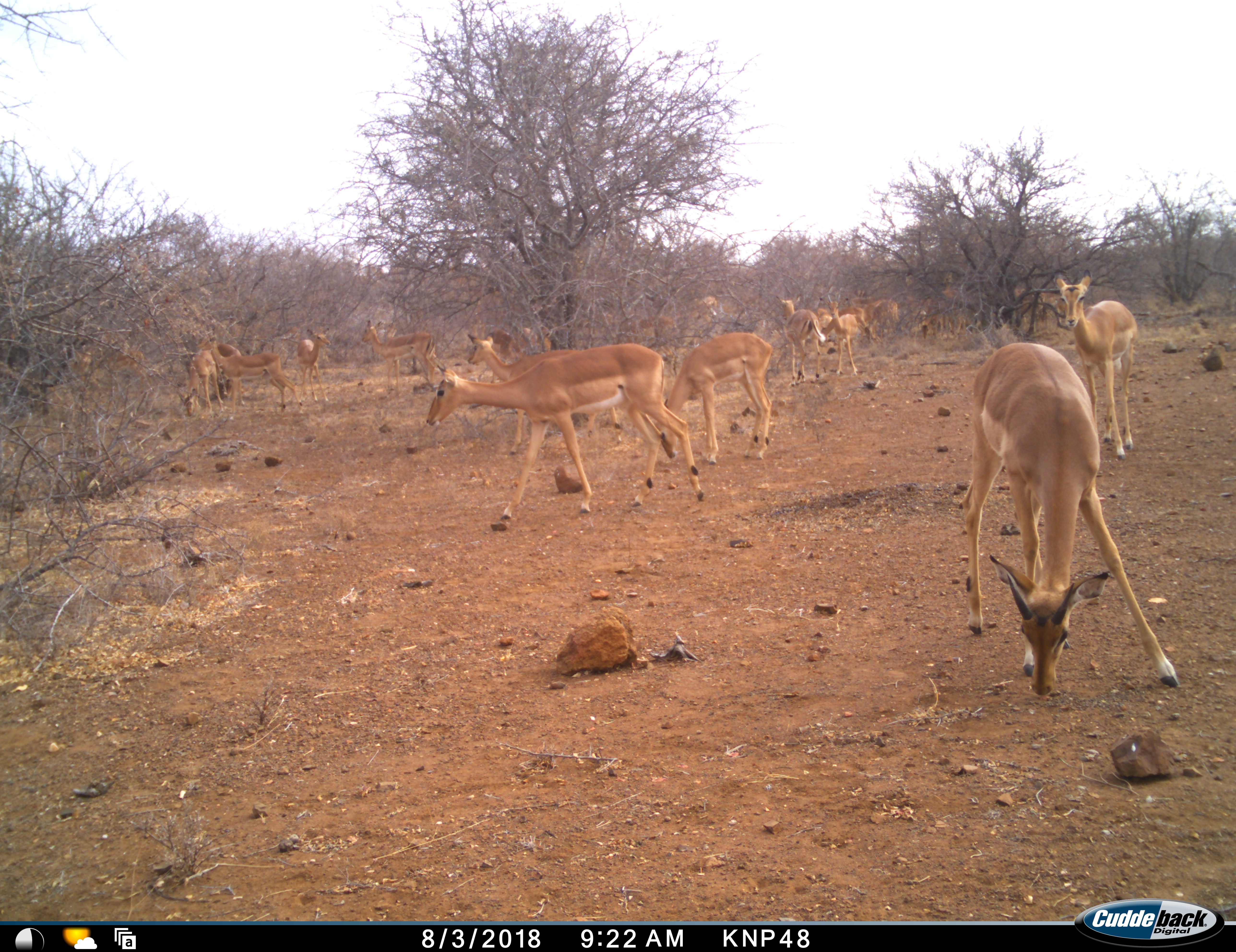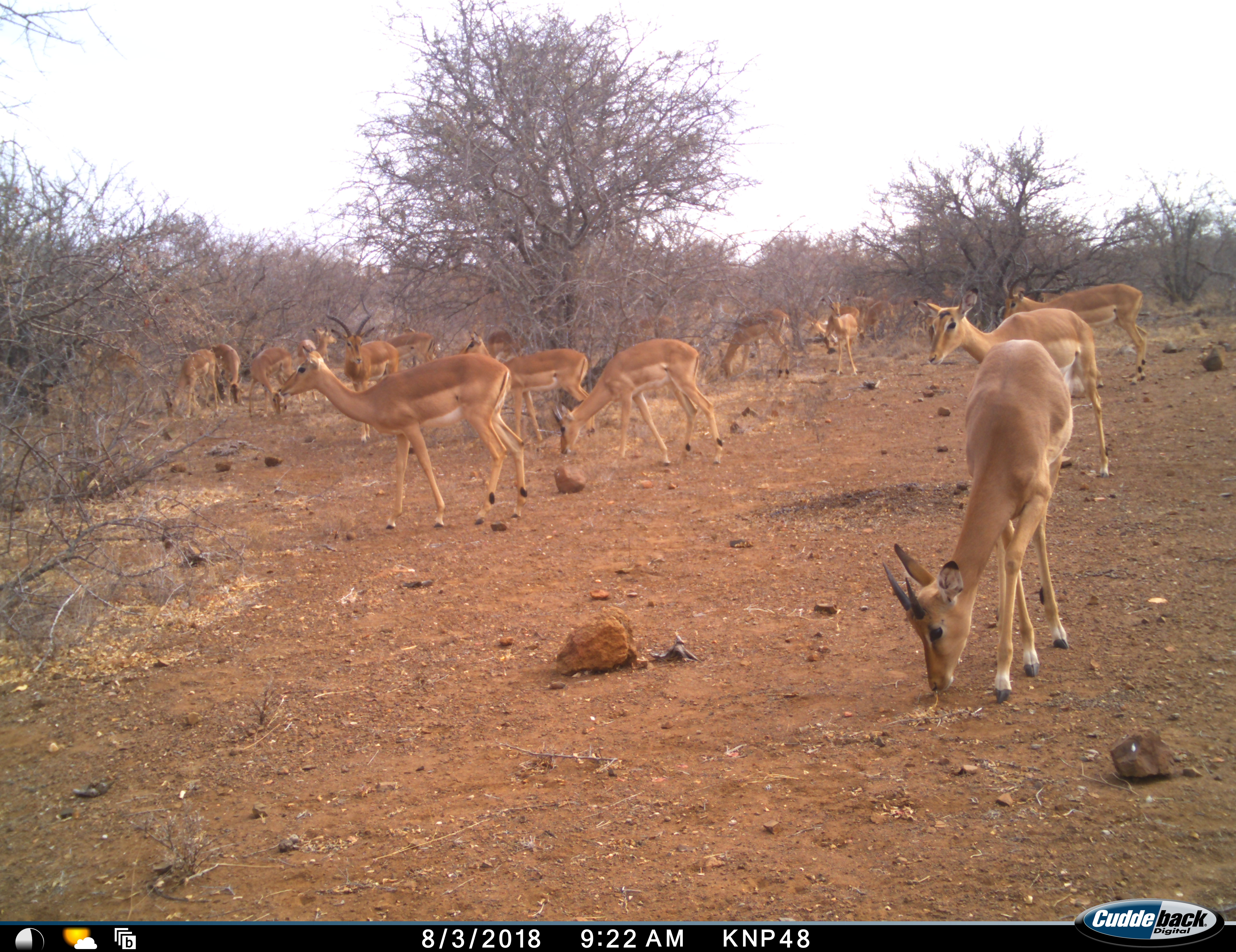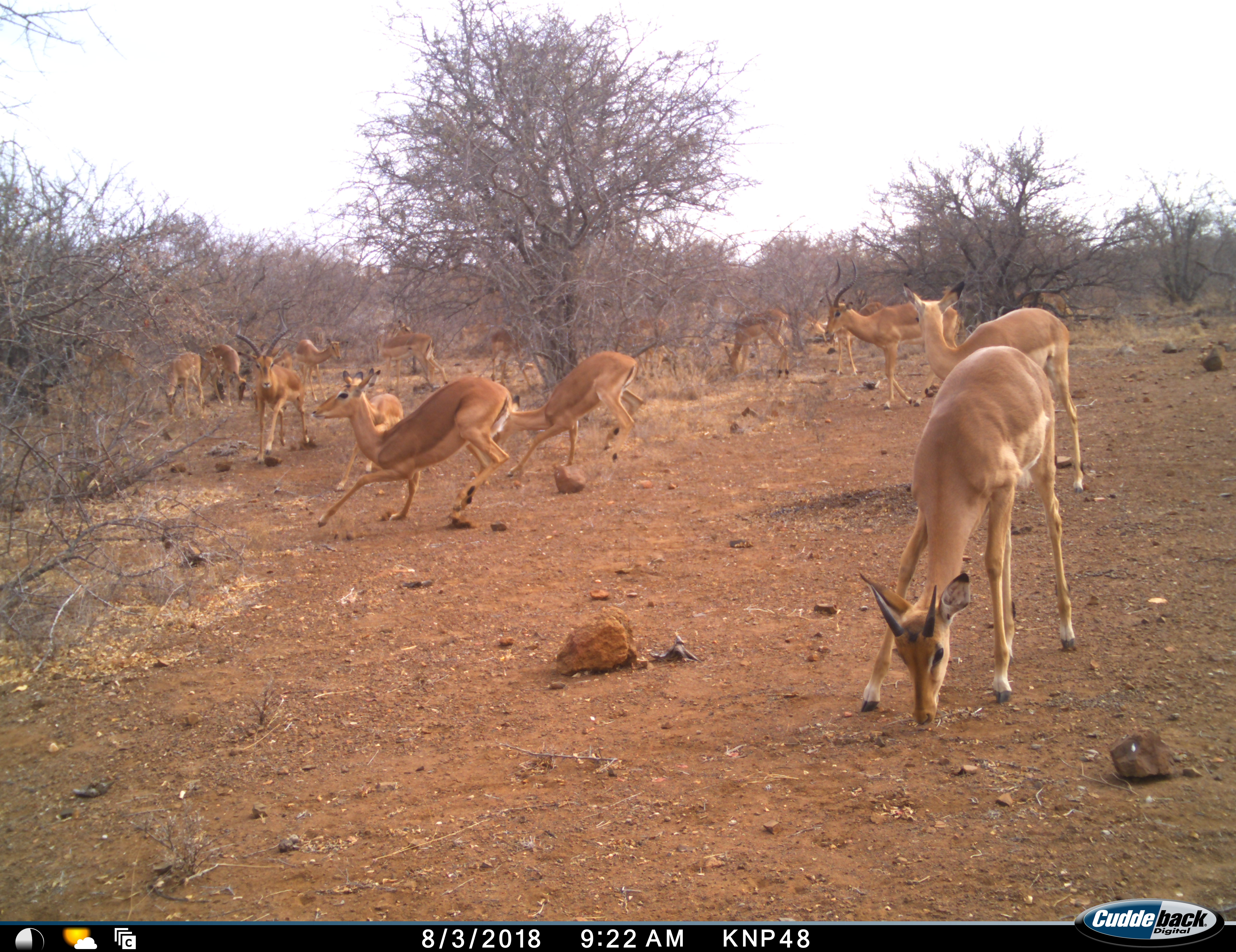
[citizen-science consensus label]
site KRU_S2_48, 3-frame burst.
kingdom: Animalia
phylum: Chordata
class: Mammalia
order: Artiodactyla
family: Bovidae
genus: Aepyceros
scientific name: Aepyceros melampus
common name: impala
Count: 11-50.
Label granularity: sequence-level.